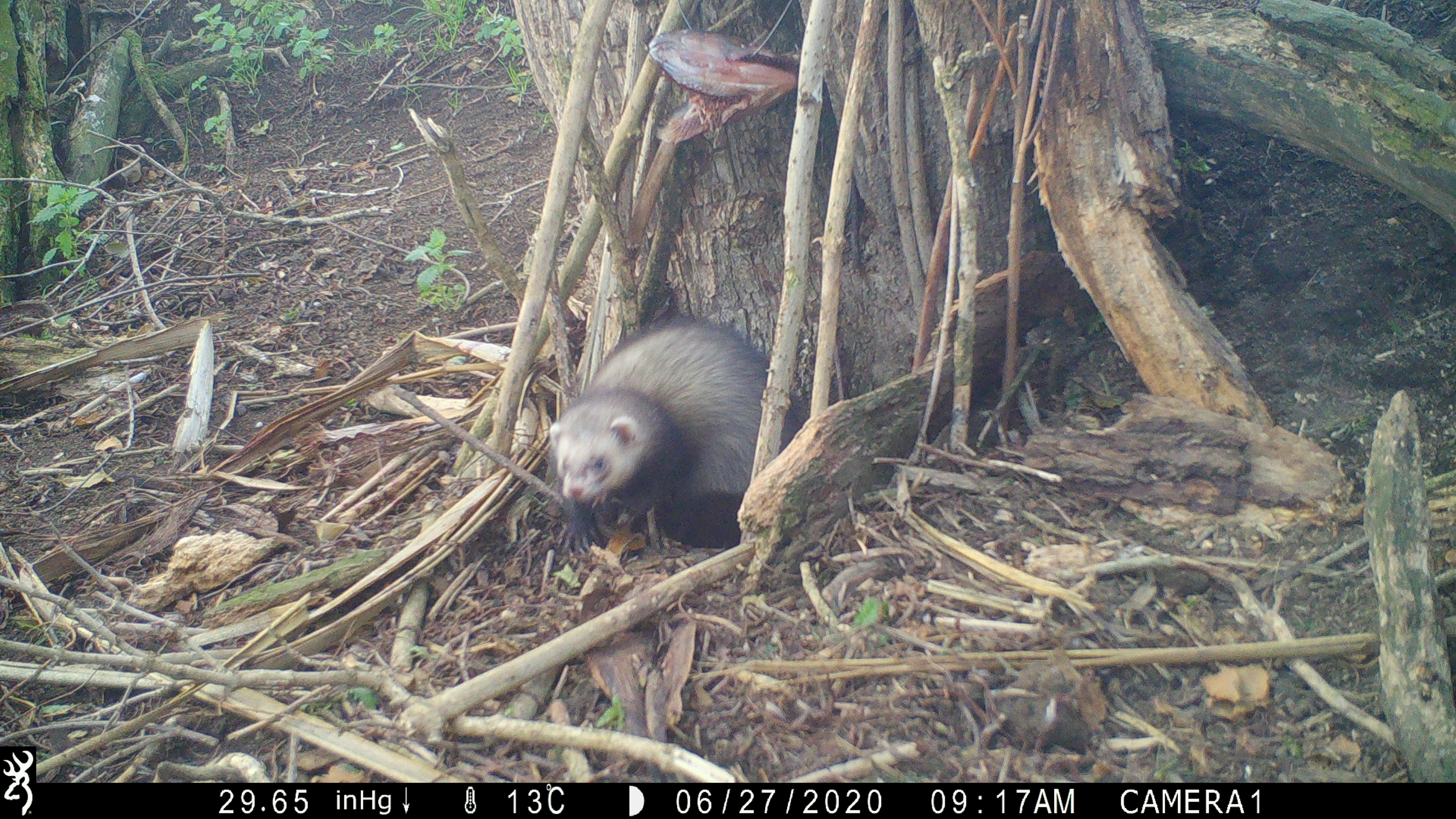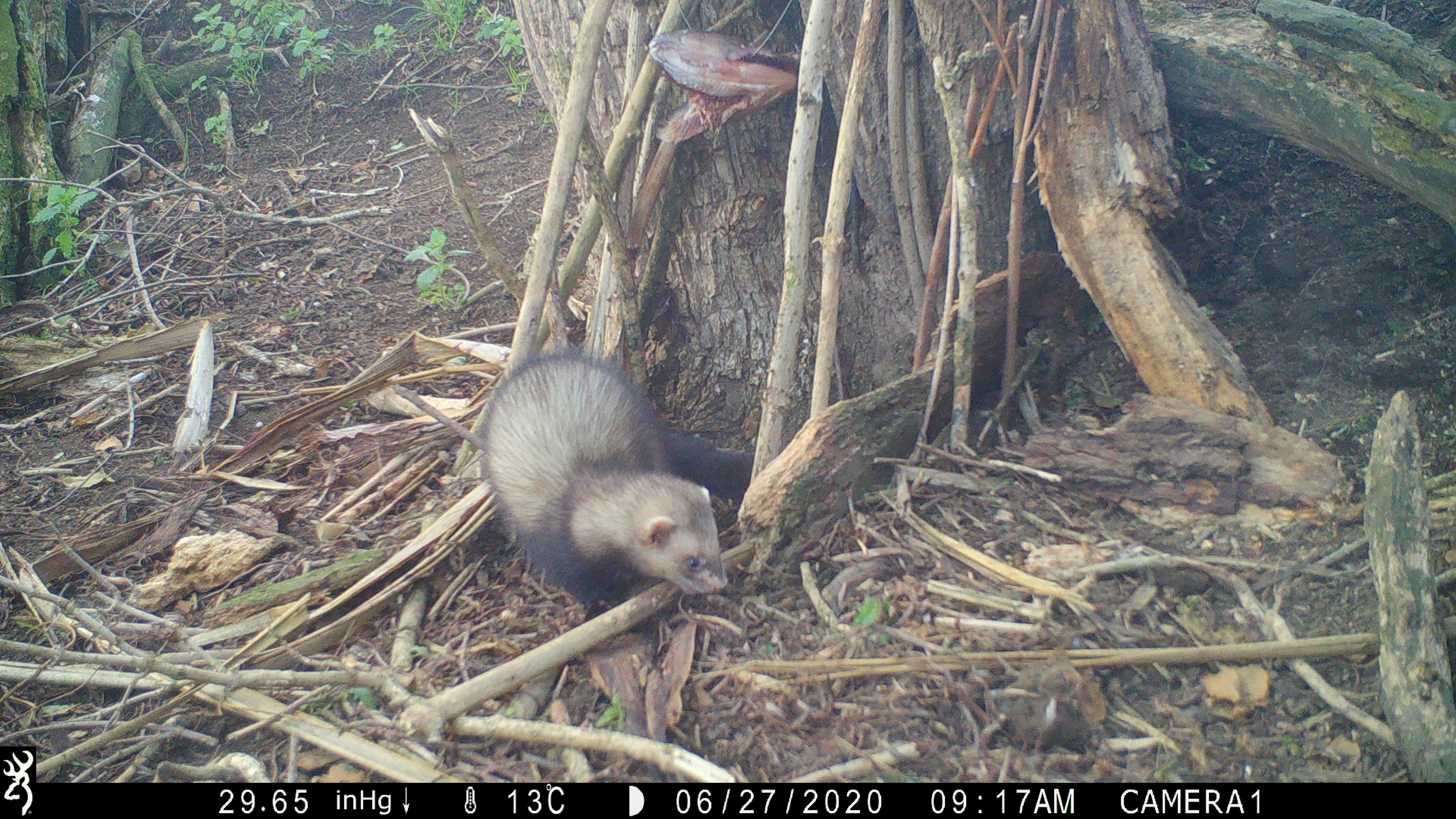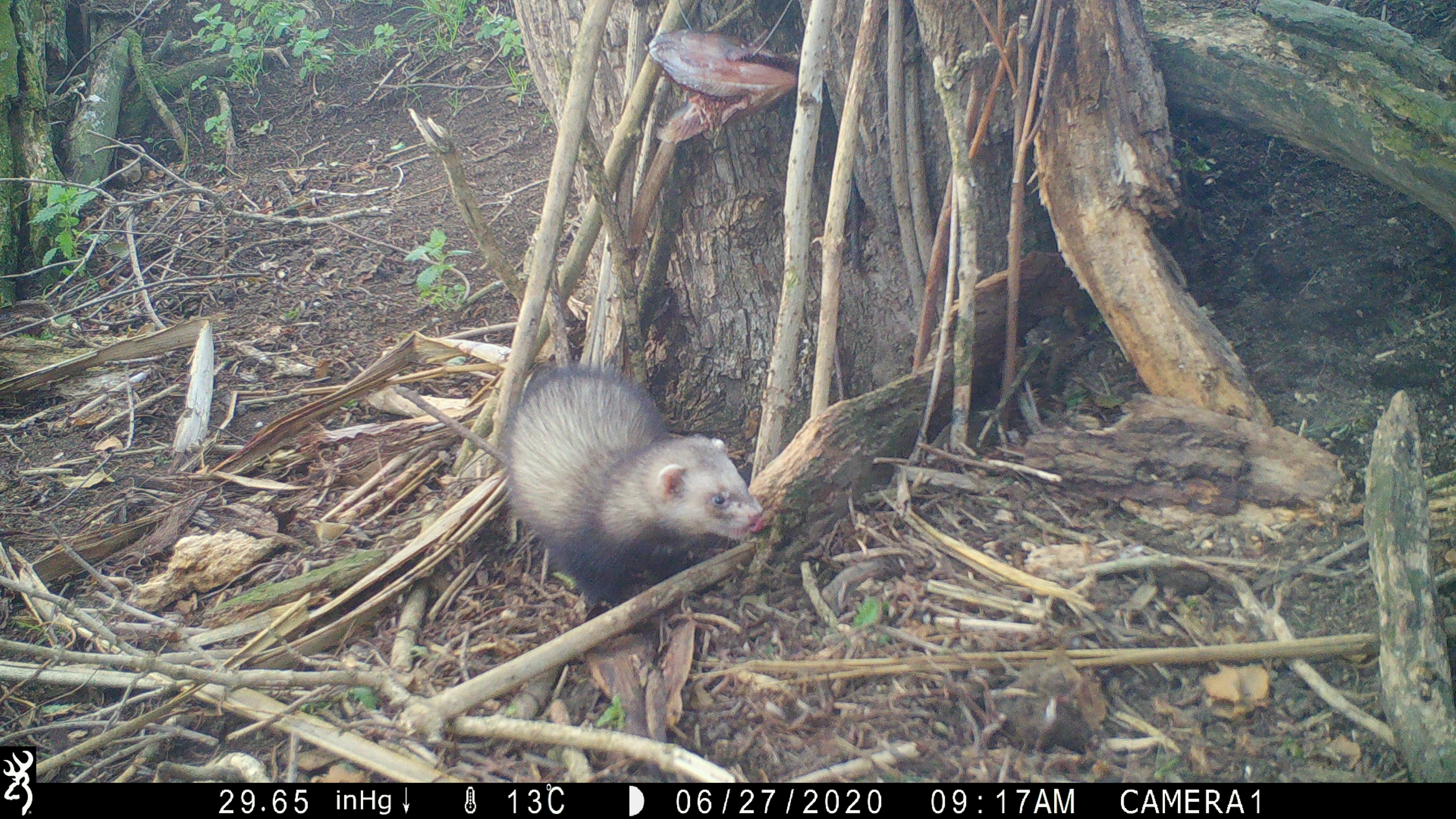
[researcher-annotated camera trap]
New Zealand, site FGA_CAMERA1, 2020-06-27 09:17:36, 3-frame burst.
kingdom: Animalia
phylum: Chordata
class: Mammalia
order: Carnivora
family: Mustelidae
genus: Mustela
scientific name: Mustela furo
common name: ferret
Ferret (Mustela furo).